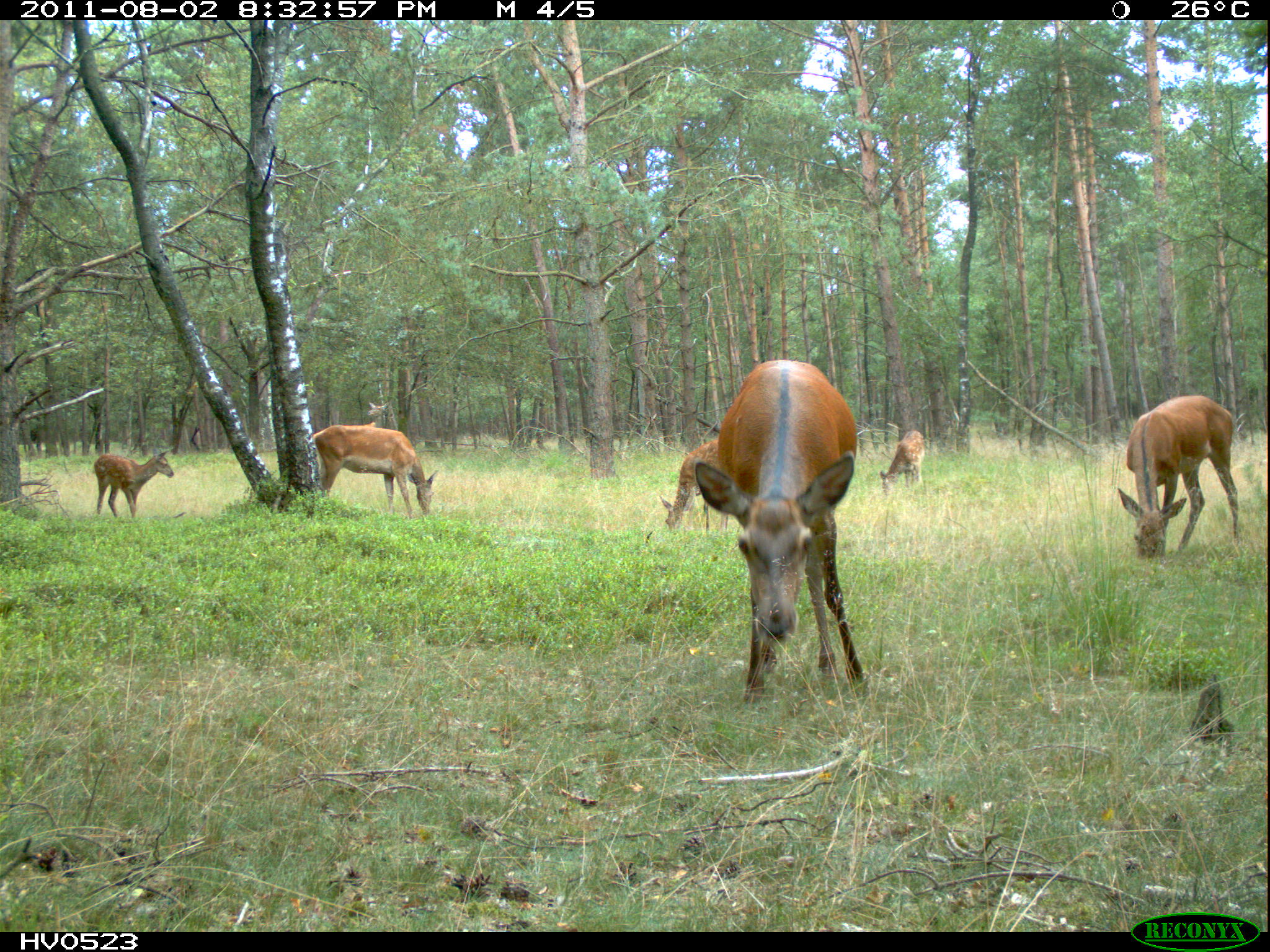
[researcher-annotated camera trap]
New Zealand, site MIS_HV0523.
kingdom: Animalia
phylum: Chordata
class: Mammalia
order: Artiodactyla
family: Cervidae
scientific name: Cervidae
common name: deer